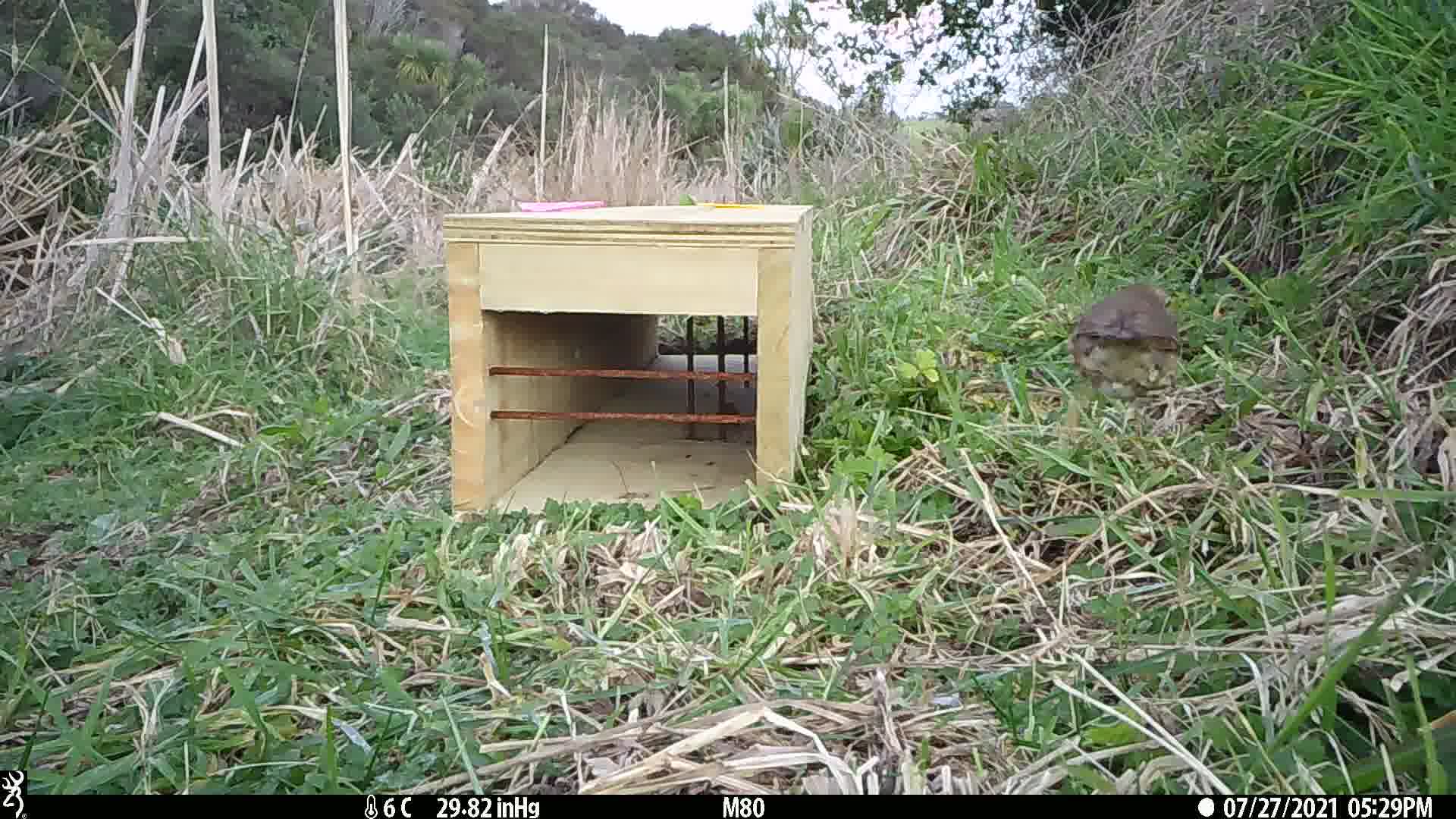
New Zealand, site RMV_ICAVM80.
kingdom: Animalia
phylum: Chordata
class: Aves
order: Passeriformes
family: Turdidae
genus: Turdus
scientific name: Turdus philomelos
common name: song thrush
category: thrush